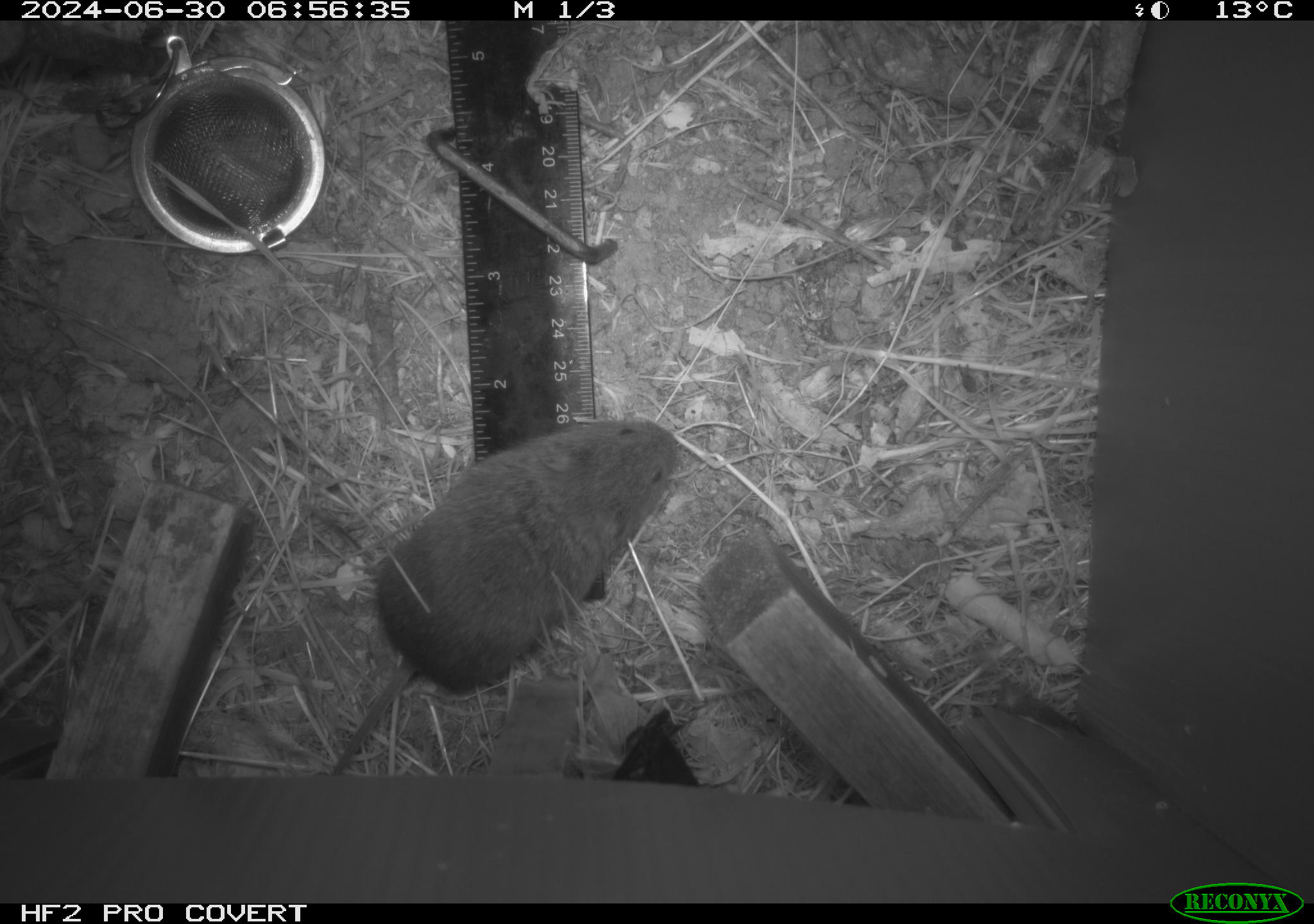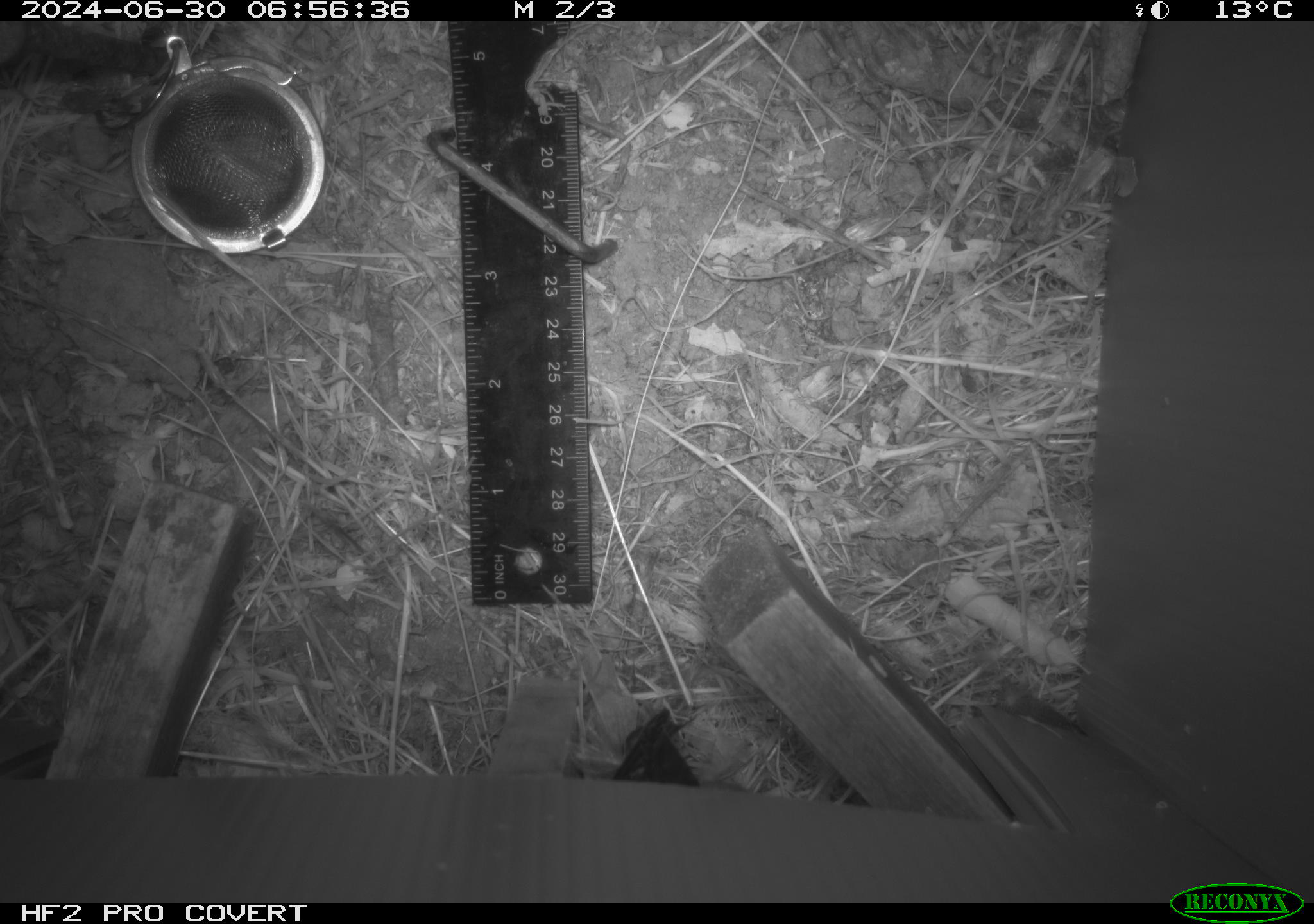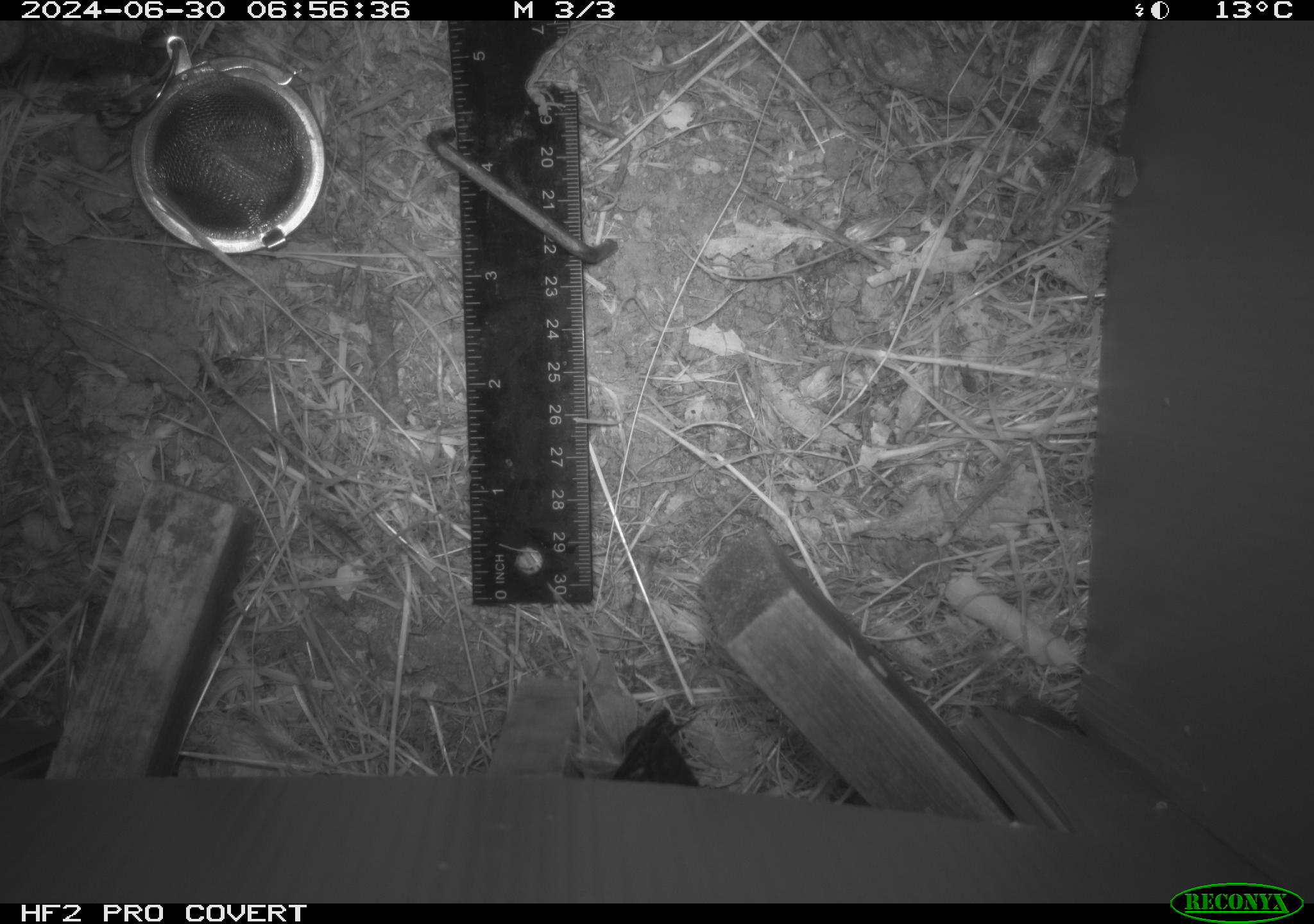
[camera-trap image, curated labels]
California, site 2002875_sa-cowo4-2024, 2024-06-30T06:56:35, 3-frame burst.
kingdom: Animalia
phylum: Chordata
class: Mammalia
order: Rodentia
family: Cricetidae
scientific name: Arvicolinae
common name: voles, lemmings, and muskrats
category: arvicolinae subfamily